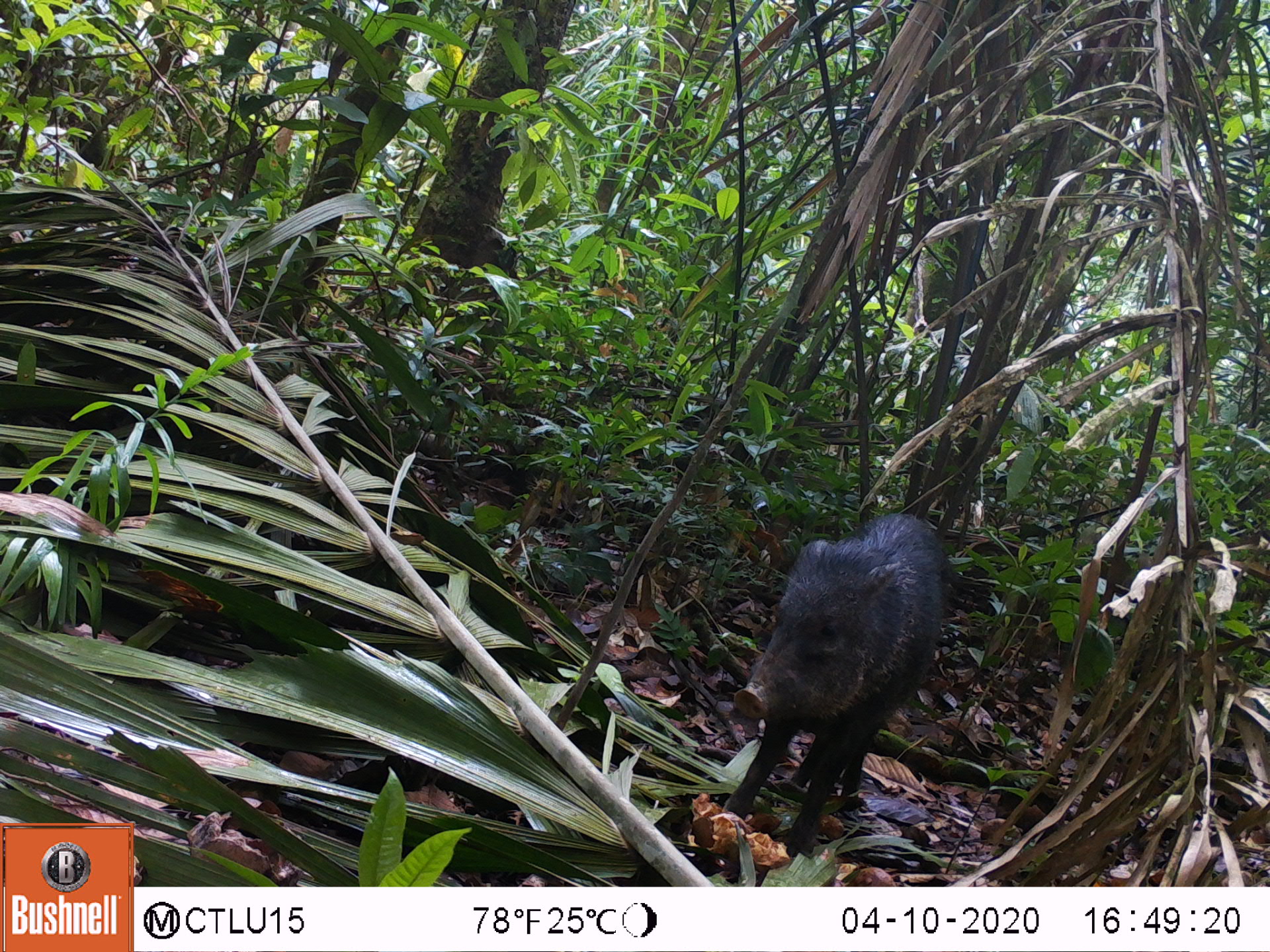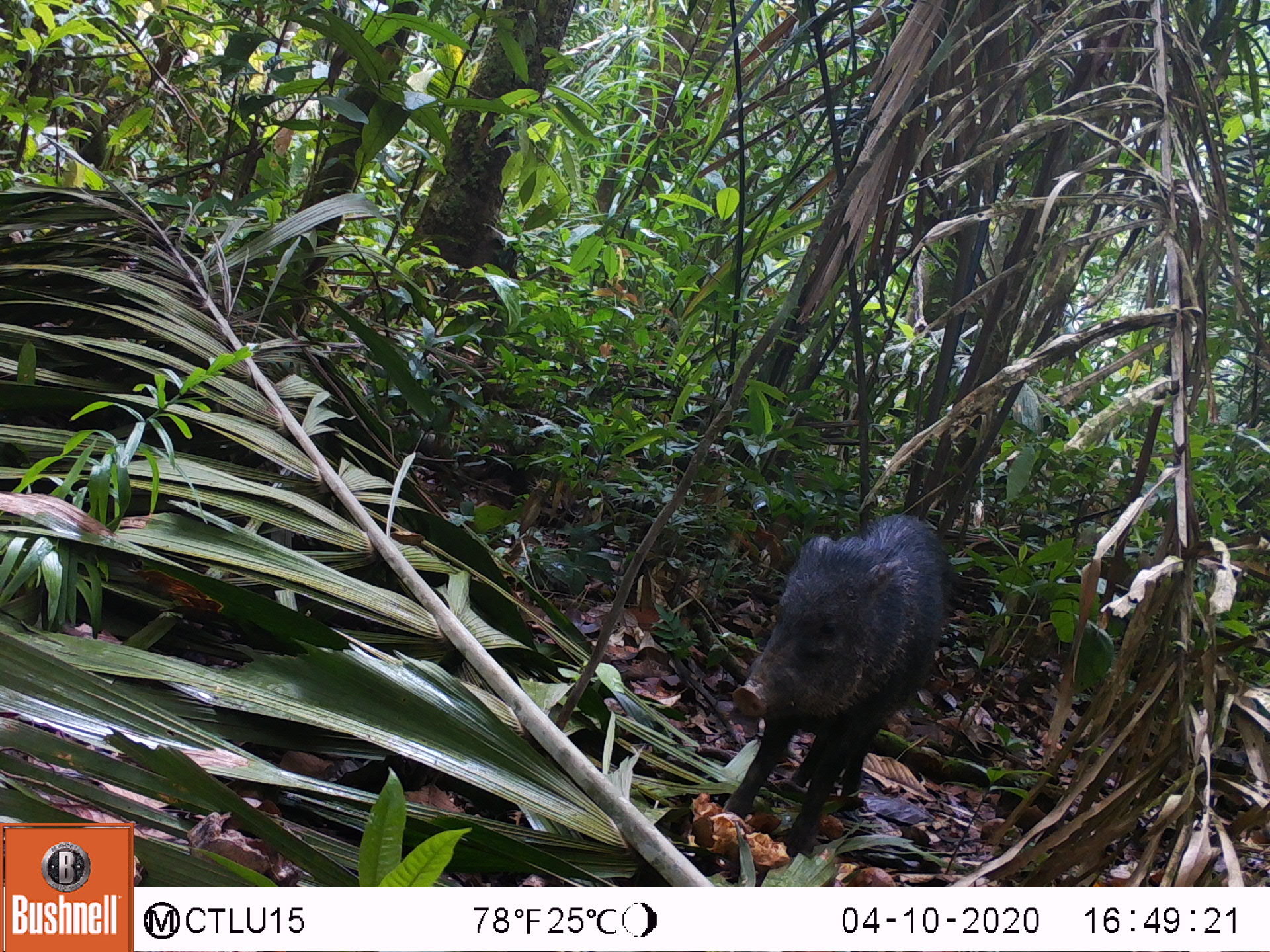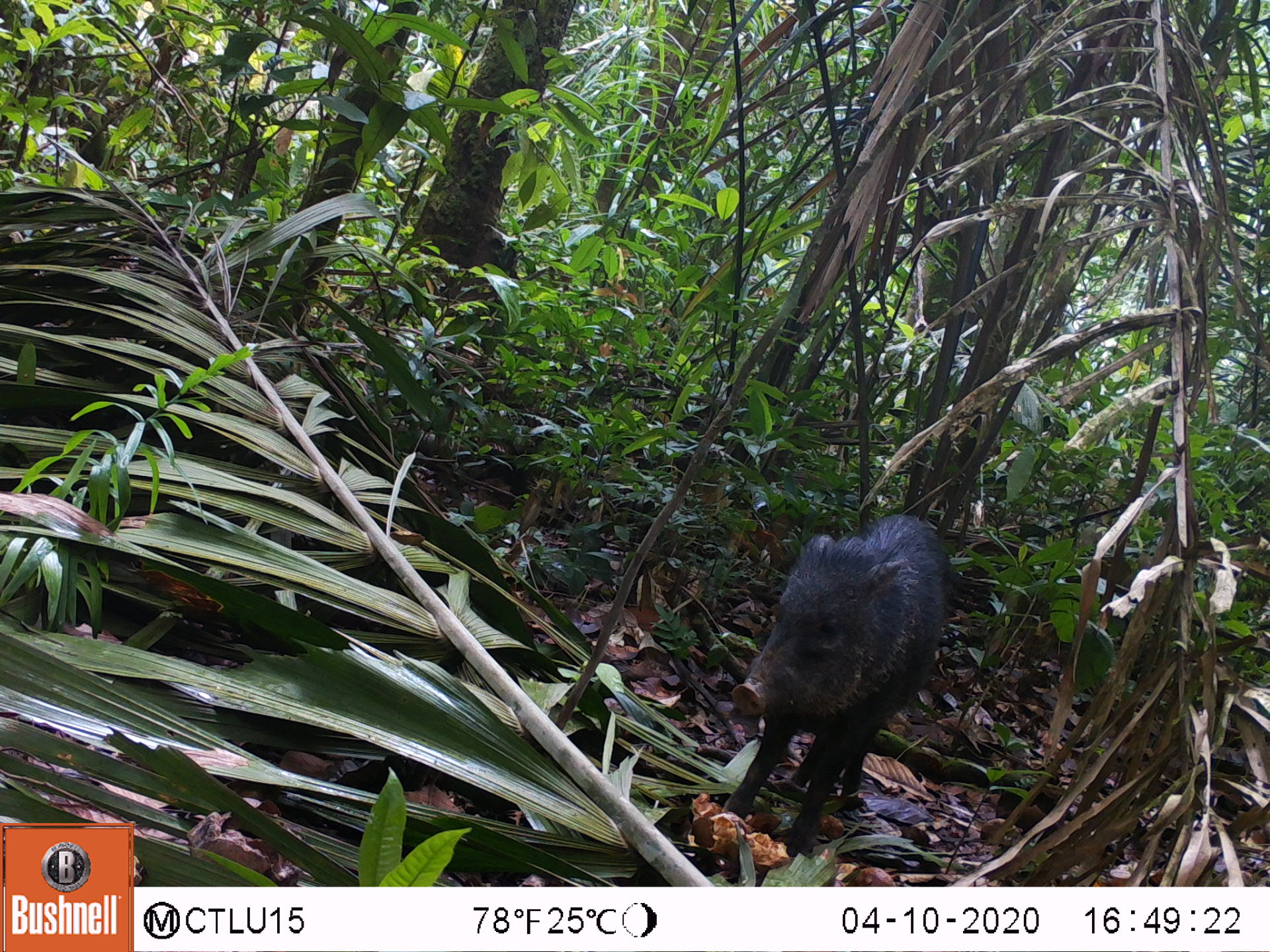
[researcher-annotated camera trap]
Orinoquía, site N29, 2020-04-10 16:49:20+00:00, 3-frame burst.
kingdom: Animalia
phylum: Chordata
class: Mammalia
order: Artiodactyla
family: Tayassuidae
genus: Pecari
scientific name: Pecari tajacu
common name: collared peccary